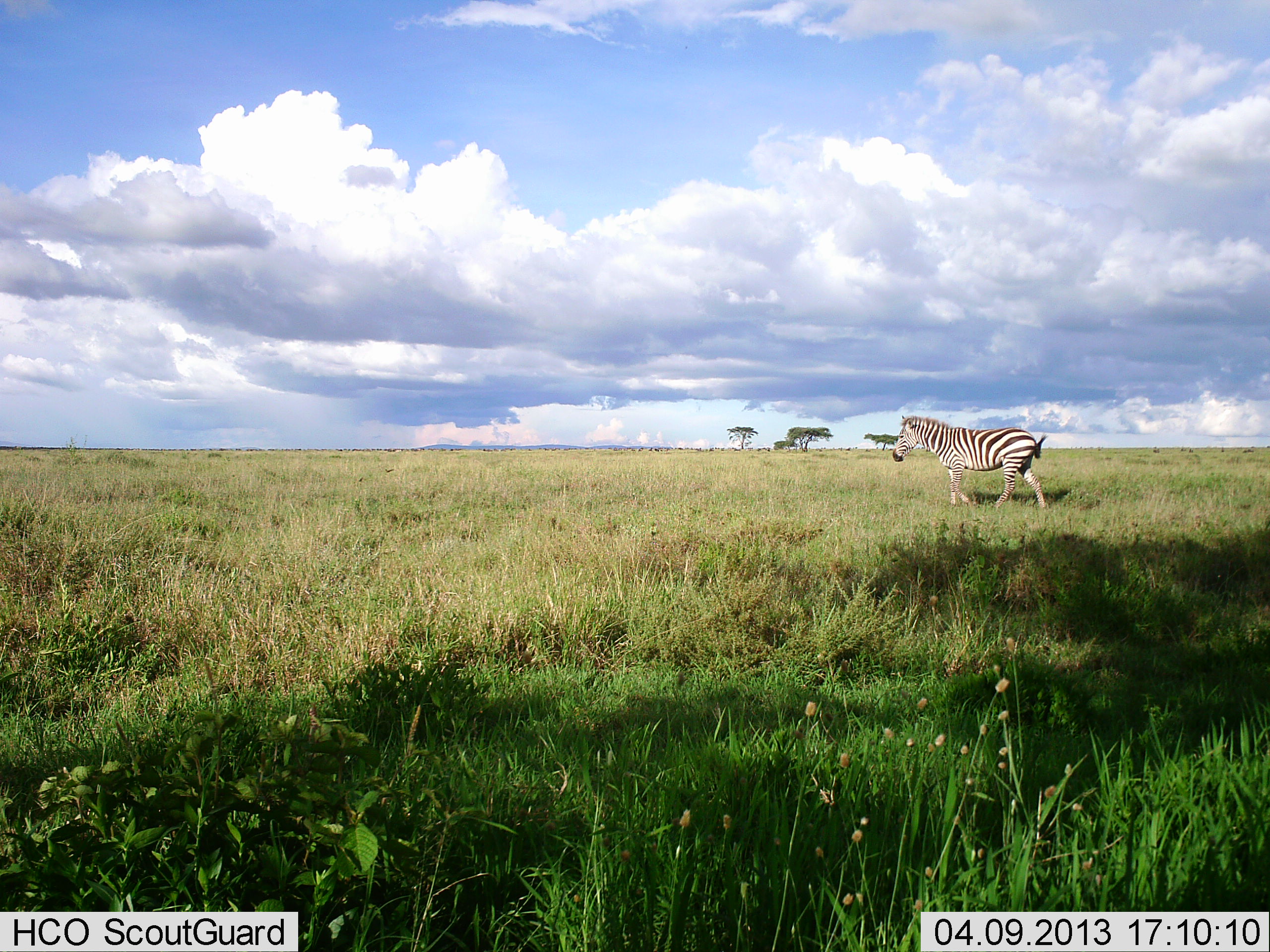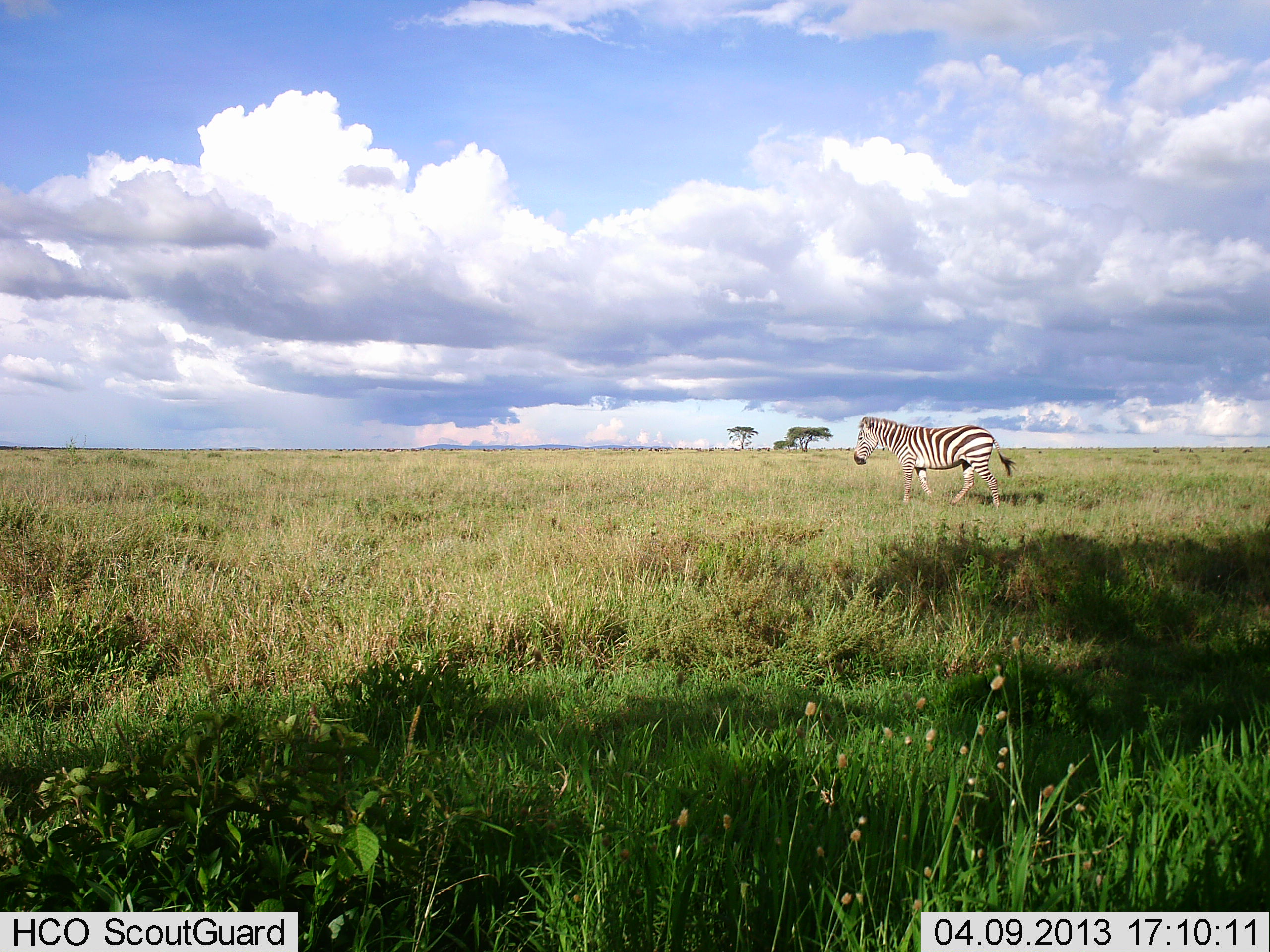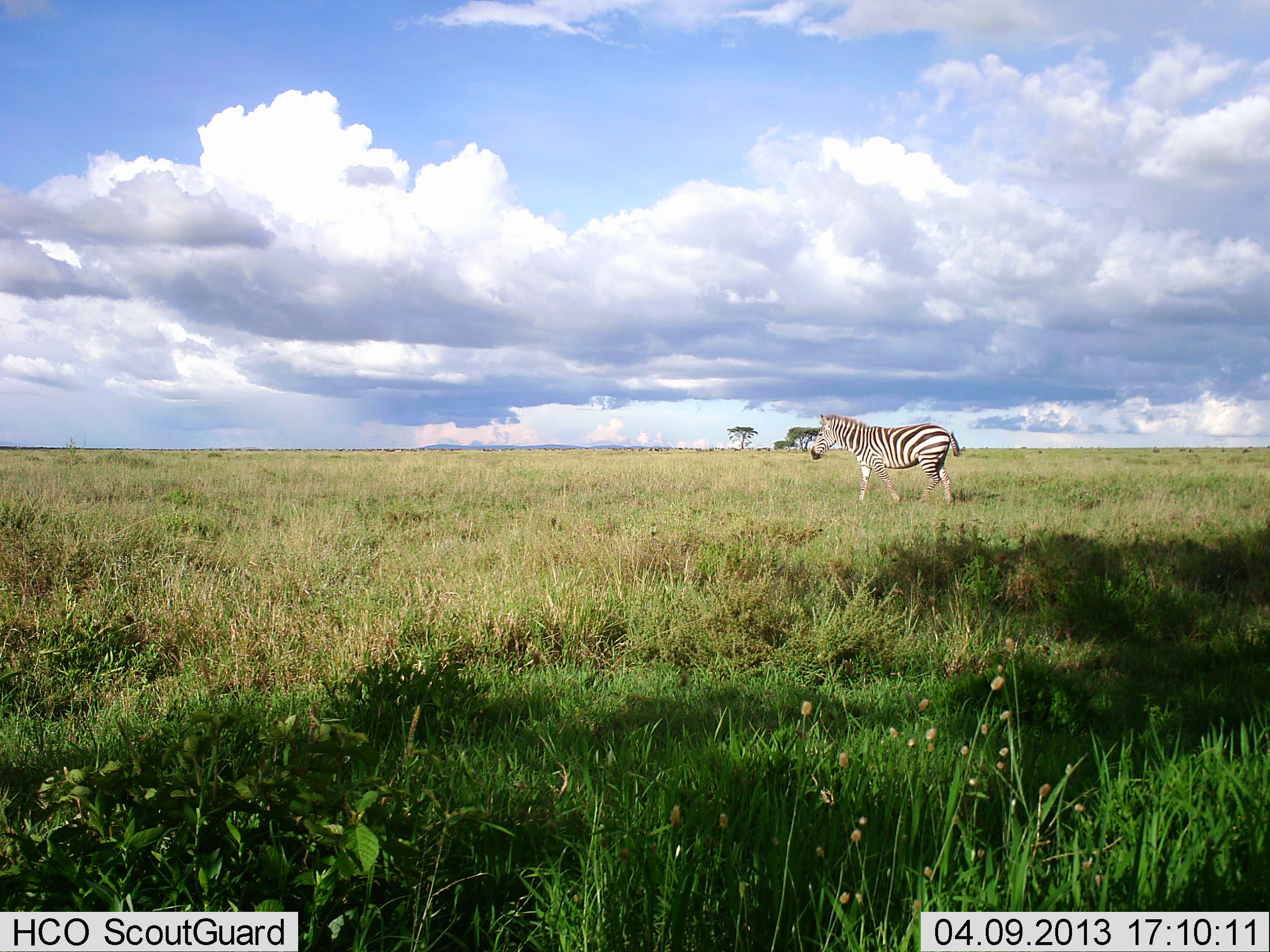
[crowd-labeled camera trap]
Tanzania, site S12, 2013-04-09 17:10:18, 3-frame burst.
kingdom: Animalia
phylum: Chordata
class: Mammalia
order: Perissodactyla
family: Equidae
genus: Equus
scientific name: Equus quagga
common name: plains zebra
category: zebra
Zebra (plains zebra) (Equus quagga), count 1. Behavior (volunteer vote fractions): standing 6%, resting 0%, moving 94%, interacting 0%. Young present (vote fraction): 0%. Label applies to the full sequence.